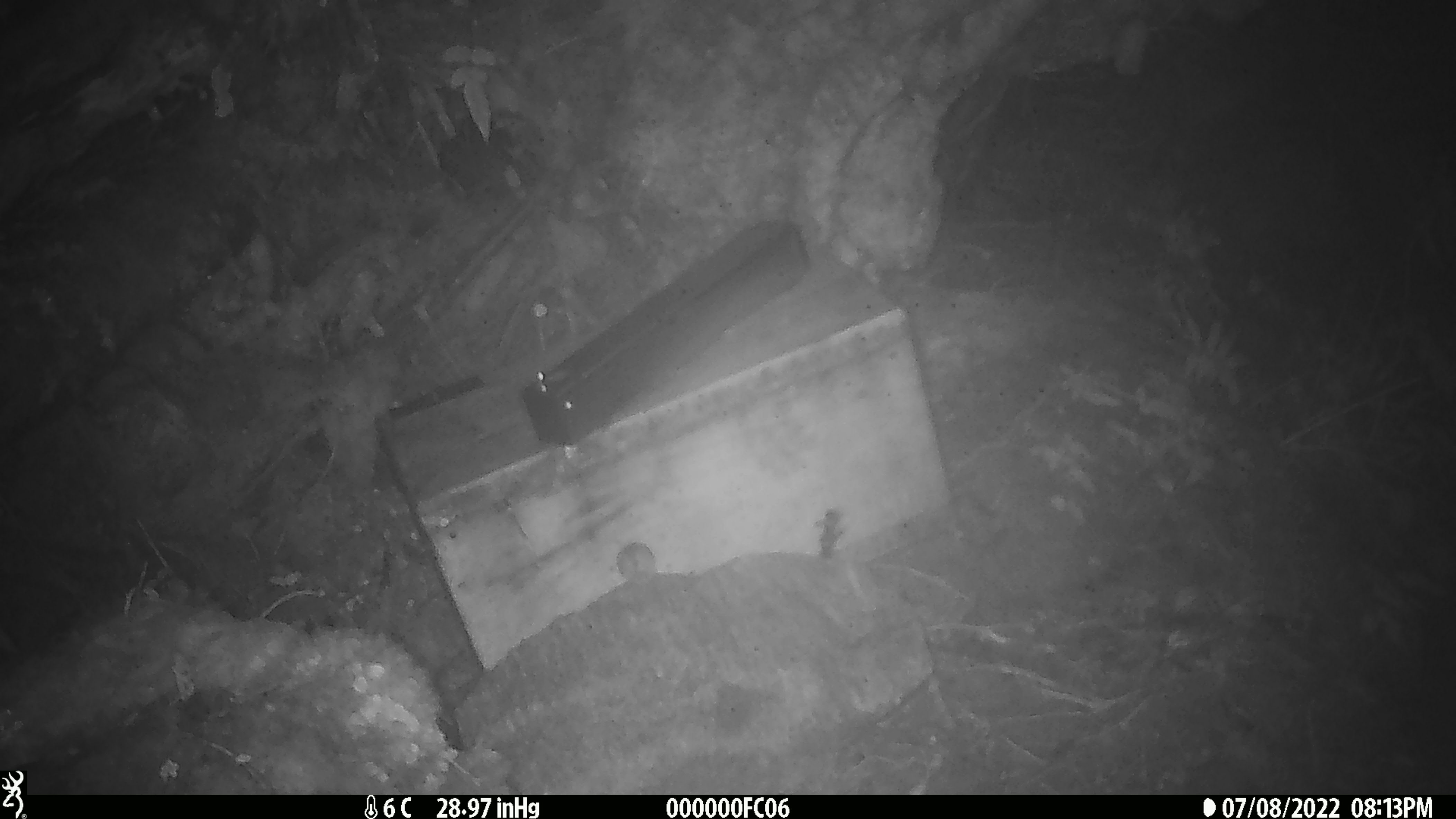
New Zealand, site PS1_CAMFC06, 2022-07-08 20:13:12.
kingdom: Animalia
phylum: Chordata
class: Mammalia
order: Rodentia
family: Muridae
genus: Mus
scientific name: Mus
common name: mouse